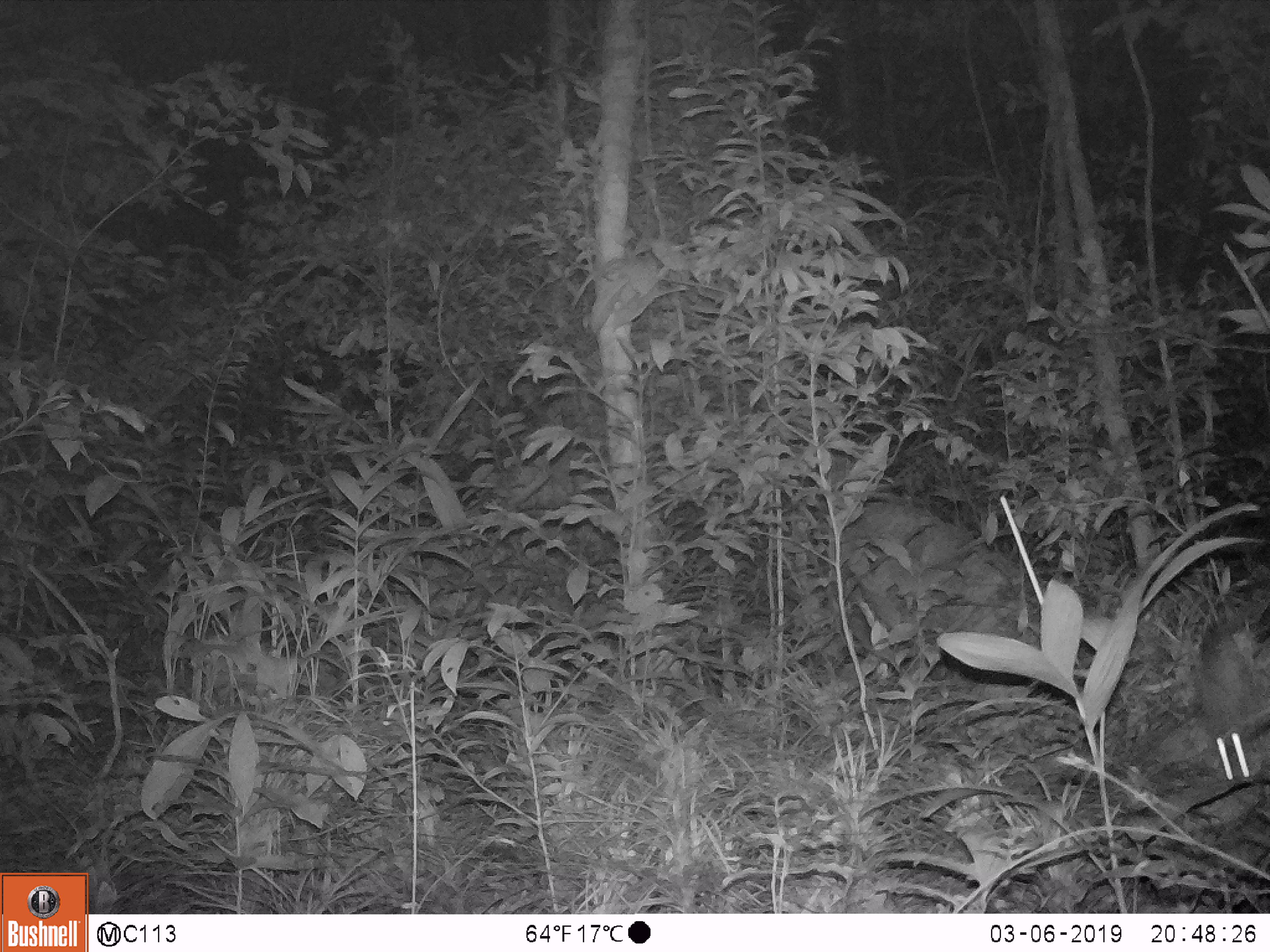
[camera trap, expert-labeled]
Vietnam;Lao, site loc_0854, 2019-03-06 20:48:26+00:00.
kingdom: Animalia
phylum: Chordata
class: Mammalia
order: Rodentia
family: Muridae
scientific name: Muridae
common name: old-world mice and rats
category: unidentified murid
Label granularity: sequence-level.